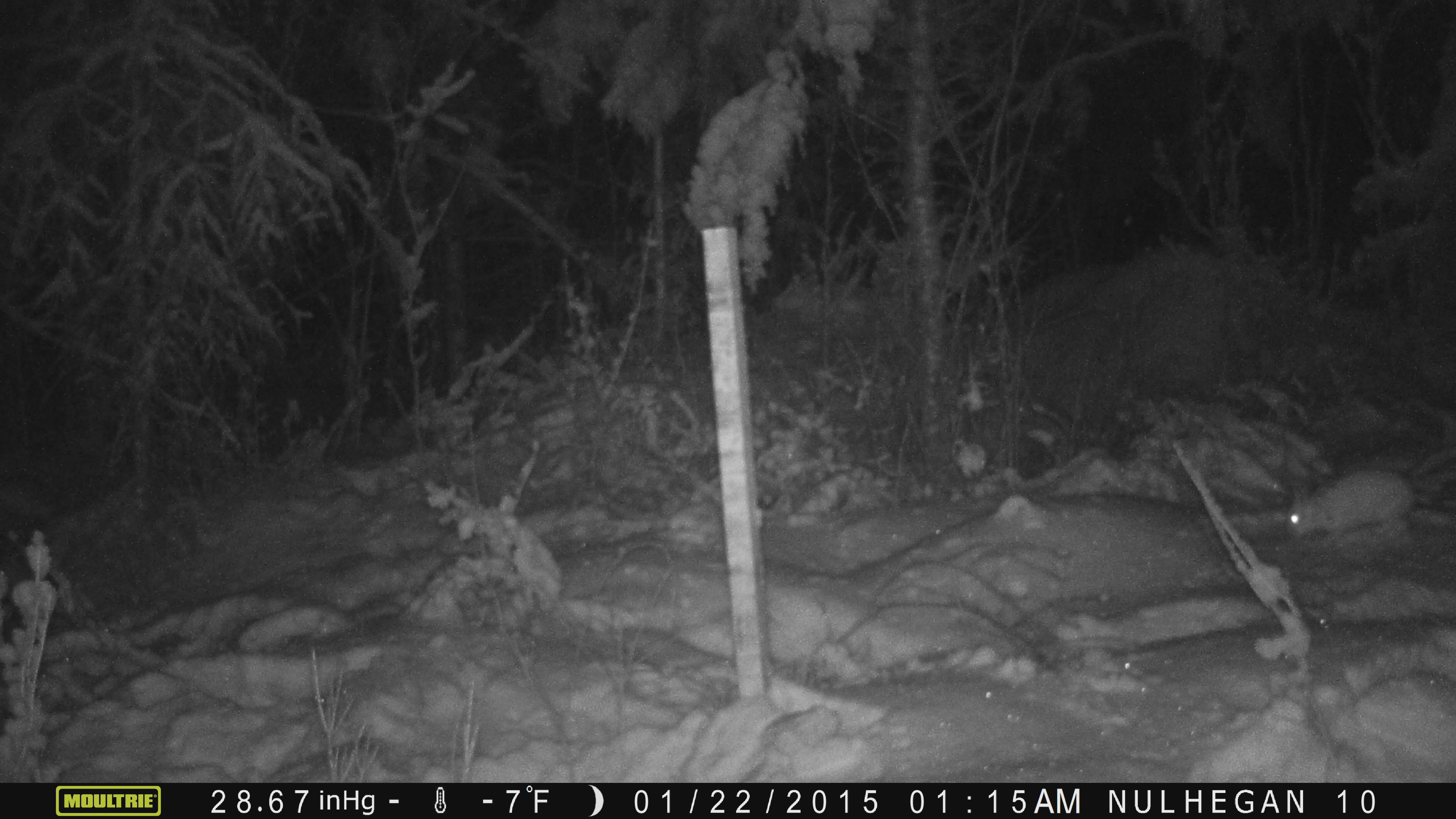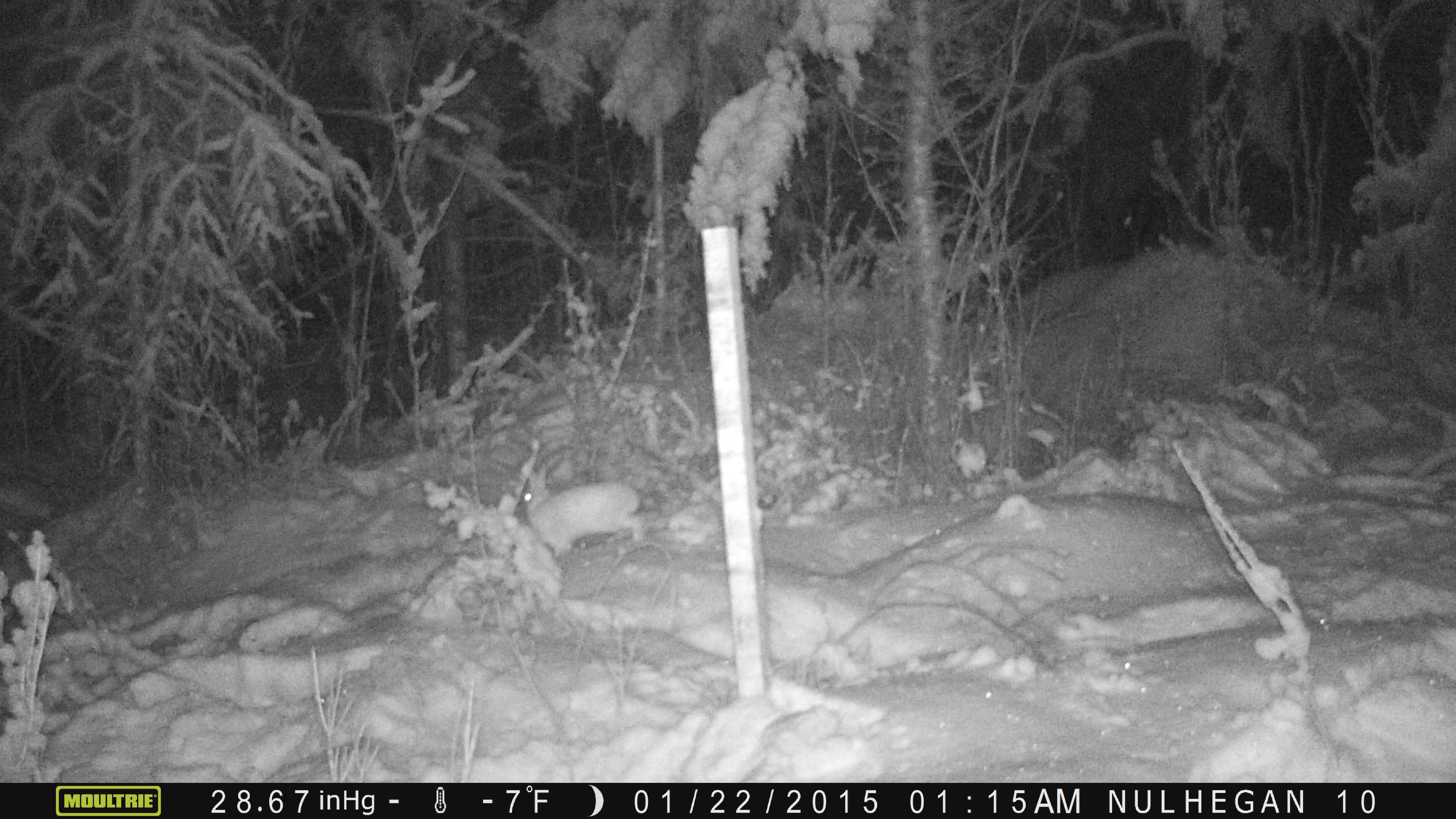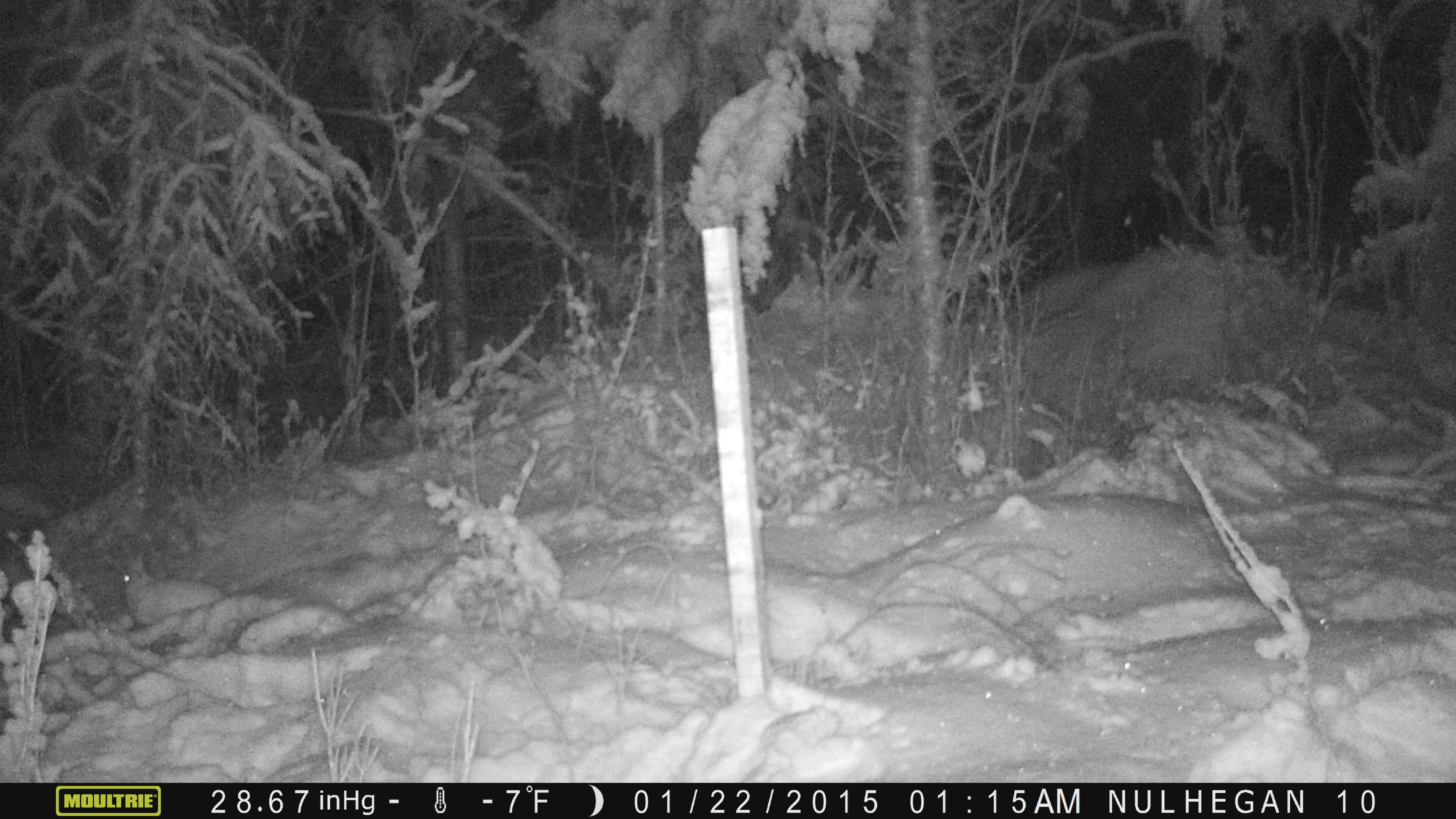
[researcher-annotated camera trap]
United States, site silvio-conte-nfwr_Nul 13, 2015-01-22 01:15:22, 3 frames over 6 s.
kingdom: Animalia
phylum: Chordata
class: Mammalia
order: Lagomorpha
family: Leporidae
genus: Lepus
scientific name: Lepus americanus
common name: snowshoe hare